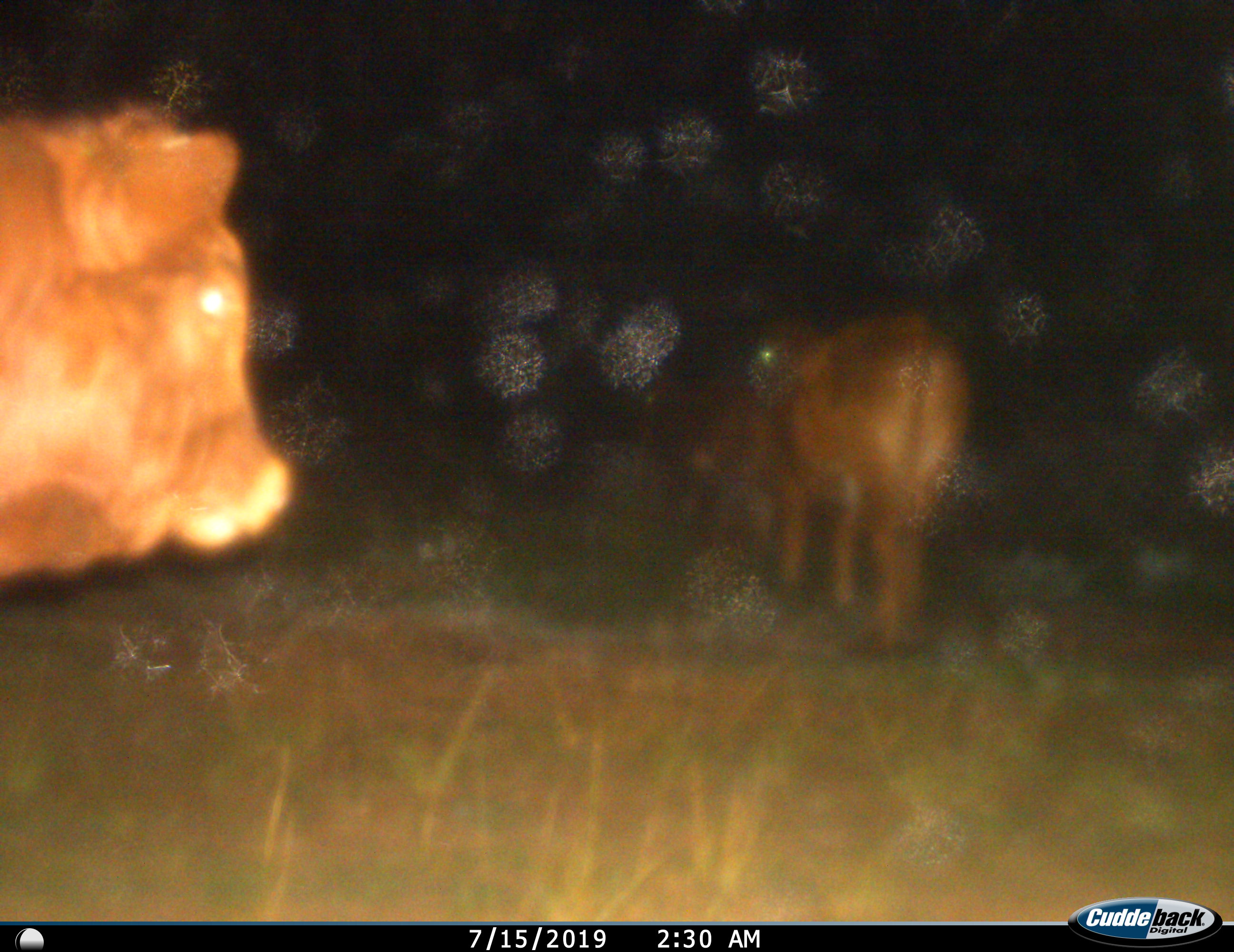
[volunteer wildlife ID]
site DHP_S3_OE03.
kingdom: Animalia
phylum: Chordata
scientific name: Vertebrata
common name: domestic animal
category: domesticanimal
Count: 2.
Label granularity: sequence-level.